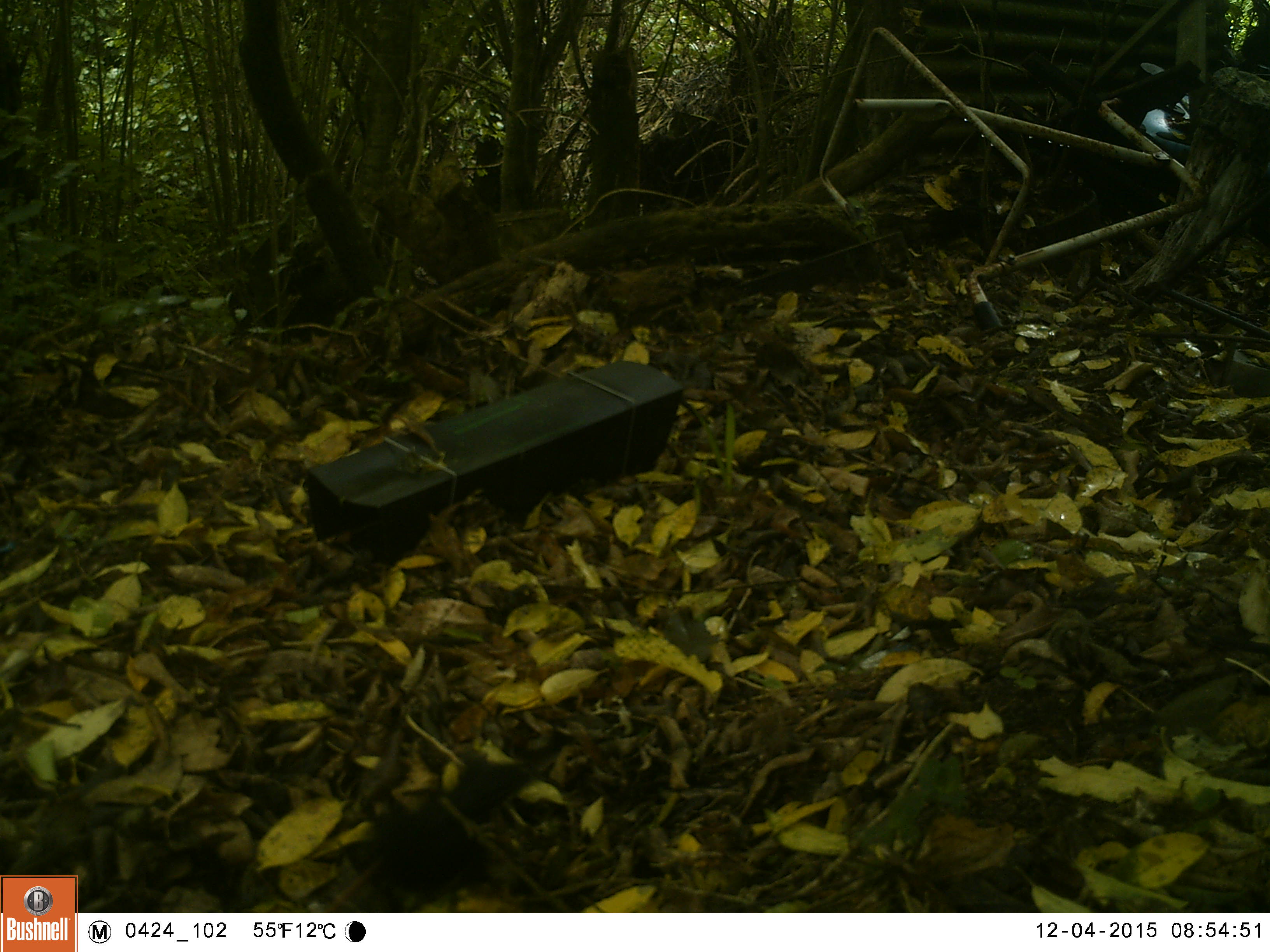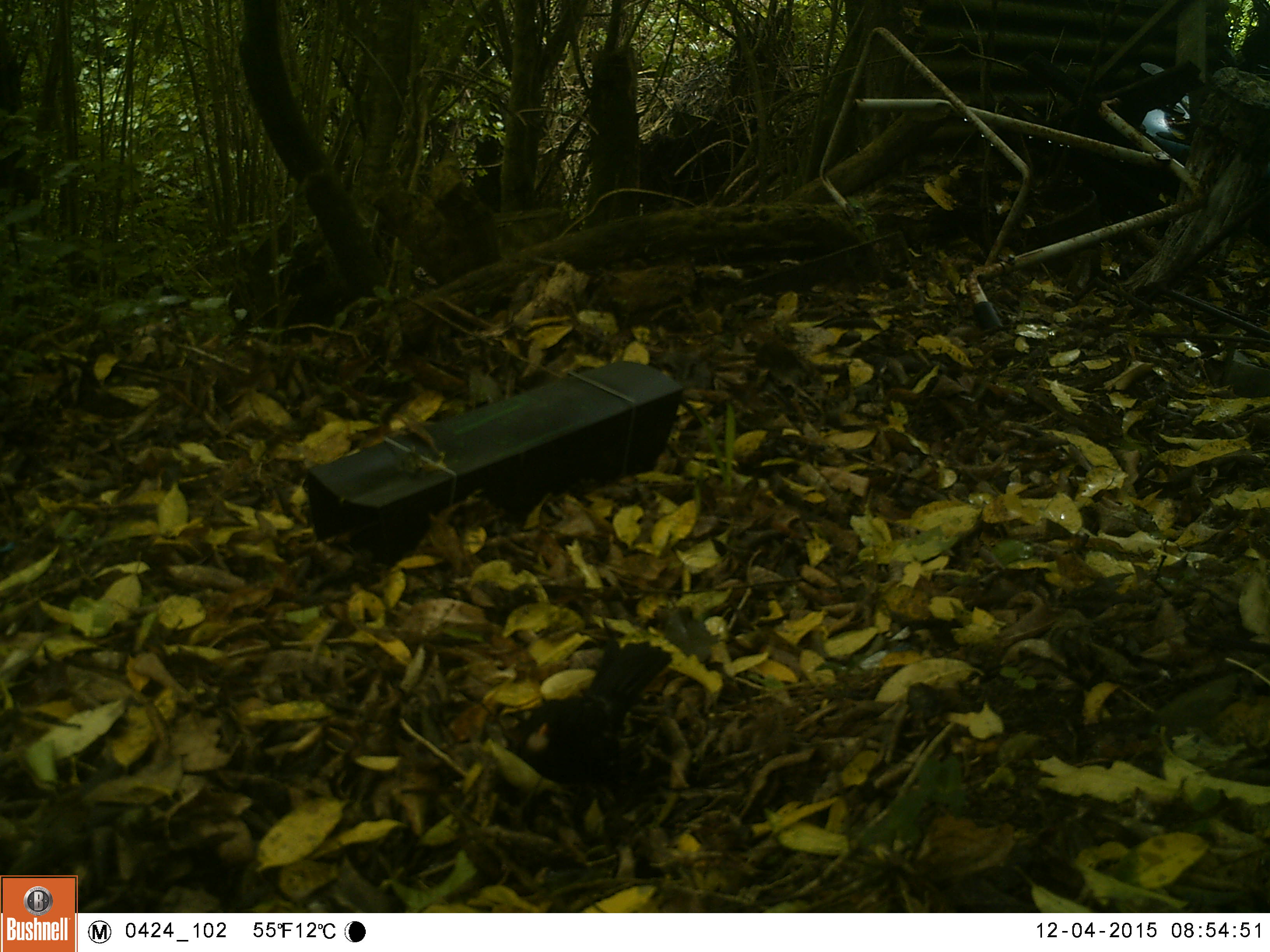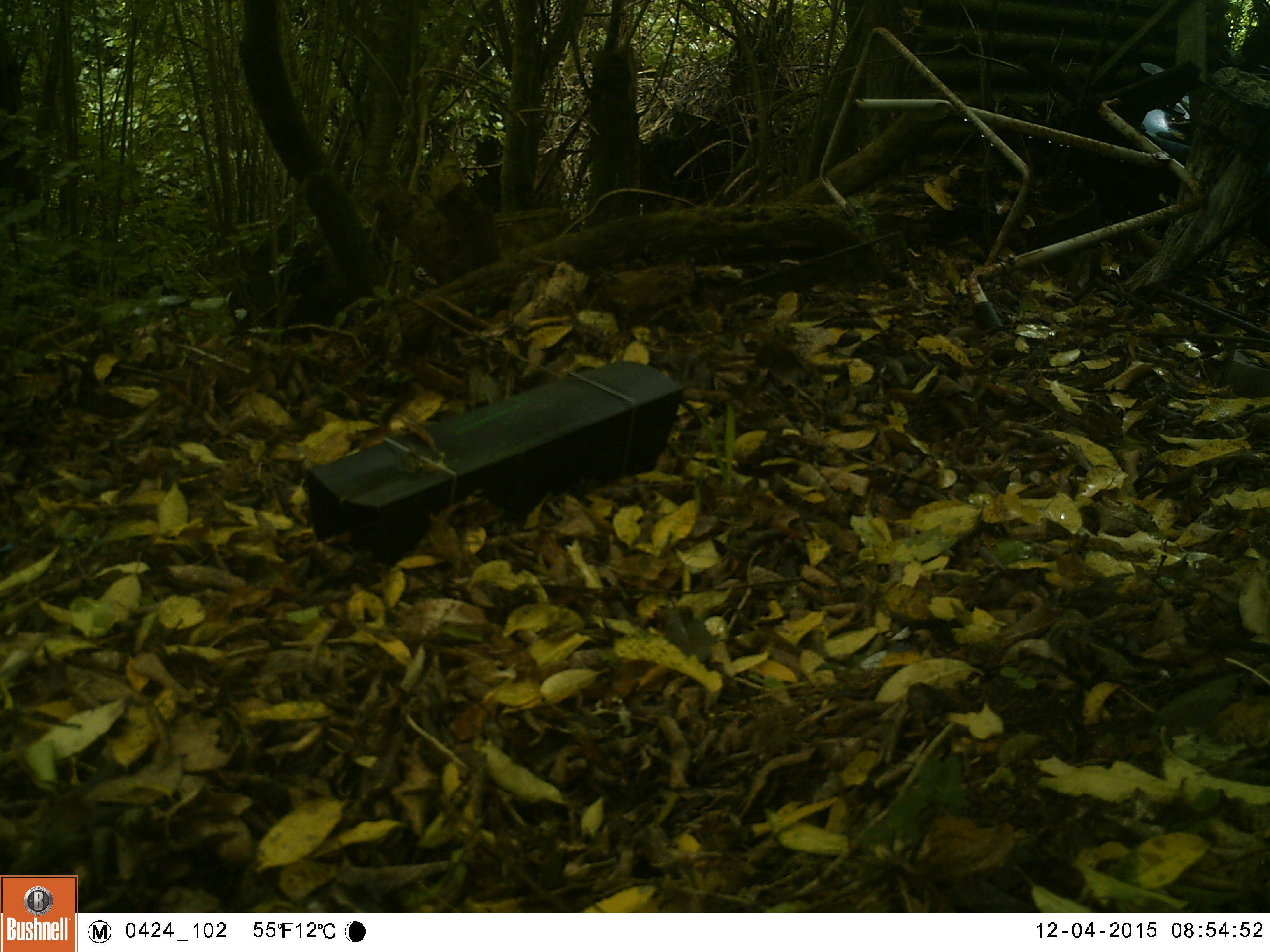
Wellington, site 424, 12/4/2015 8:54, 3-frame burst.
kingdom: Animalia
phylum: Chordata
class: Aves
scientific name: Aves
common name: bird